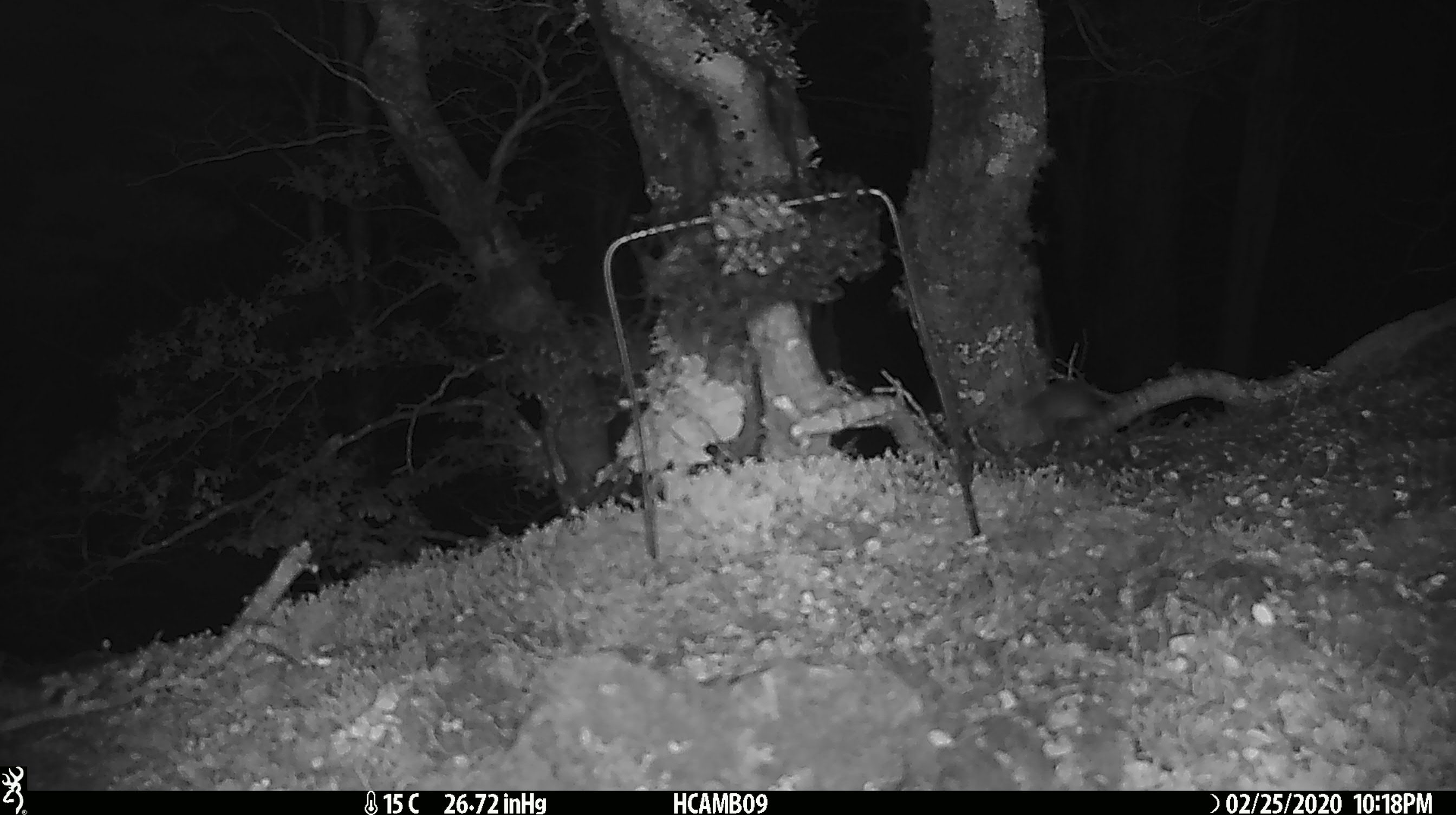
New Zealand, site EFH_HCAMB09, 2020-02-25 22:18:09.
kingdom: Animalia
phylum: Chordata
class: Mammalia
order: Rodentia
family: Muridae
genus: Mus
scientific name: Mus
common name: mouse